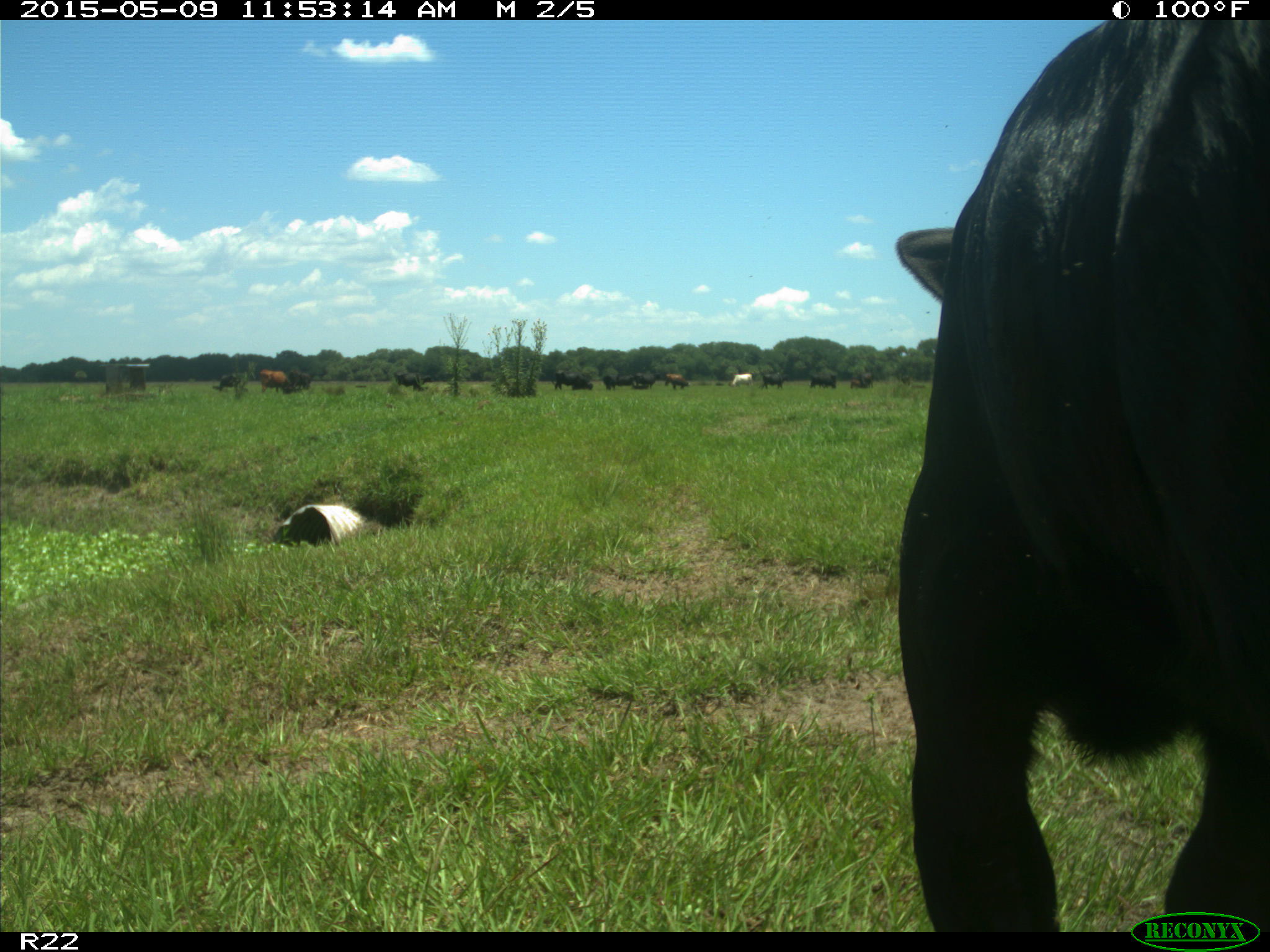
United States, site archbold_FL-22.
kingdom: Animalia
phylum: Chordata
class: Mammalia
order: Artiodactyla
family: Bovidae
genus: Bos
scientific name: Bos taurus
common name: domestic cow